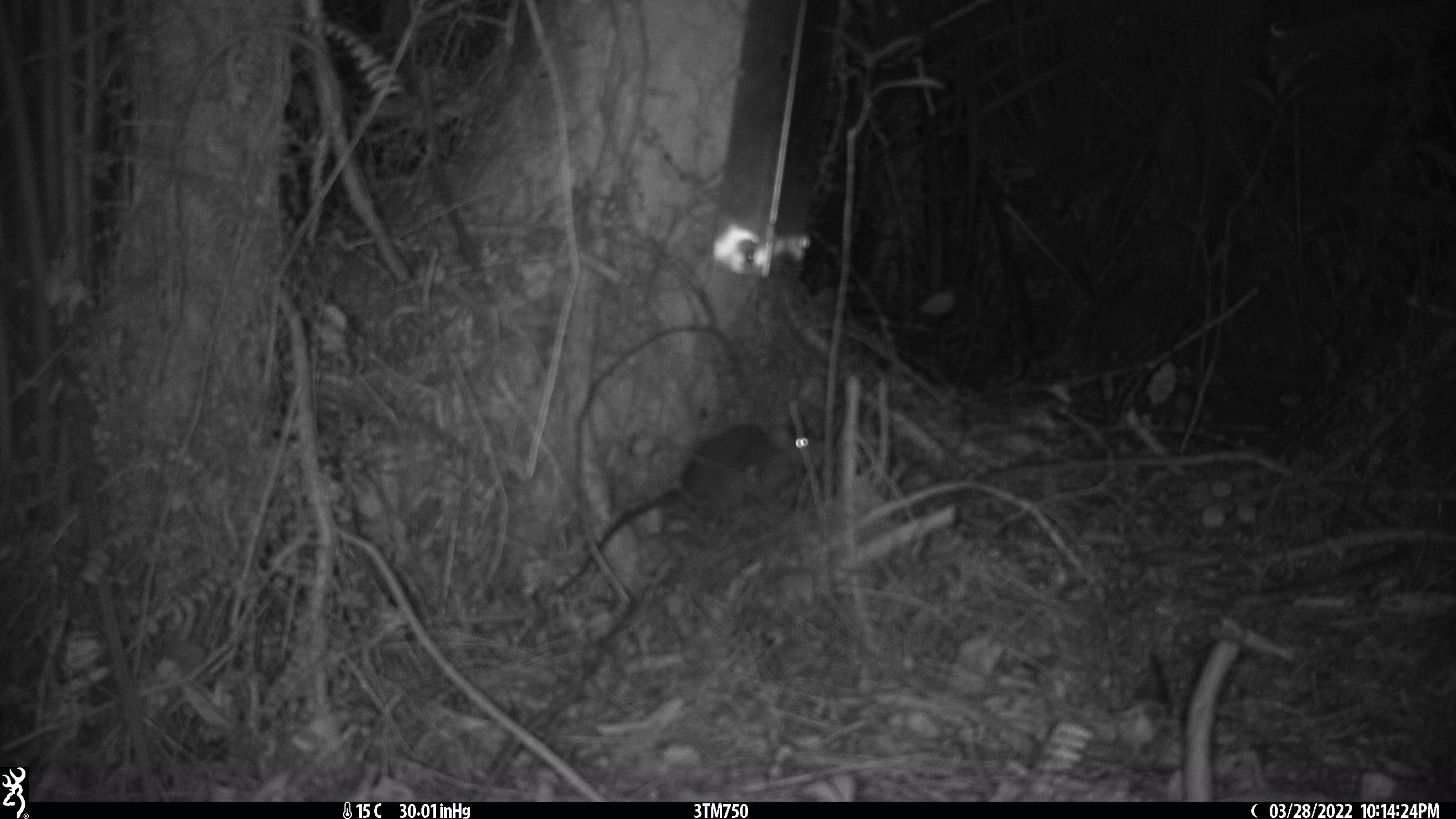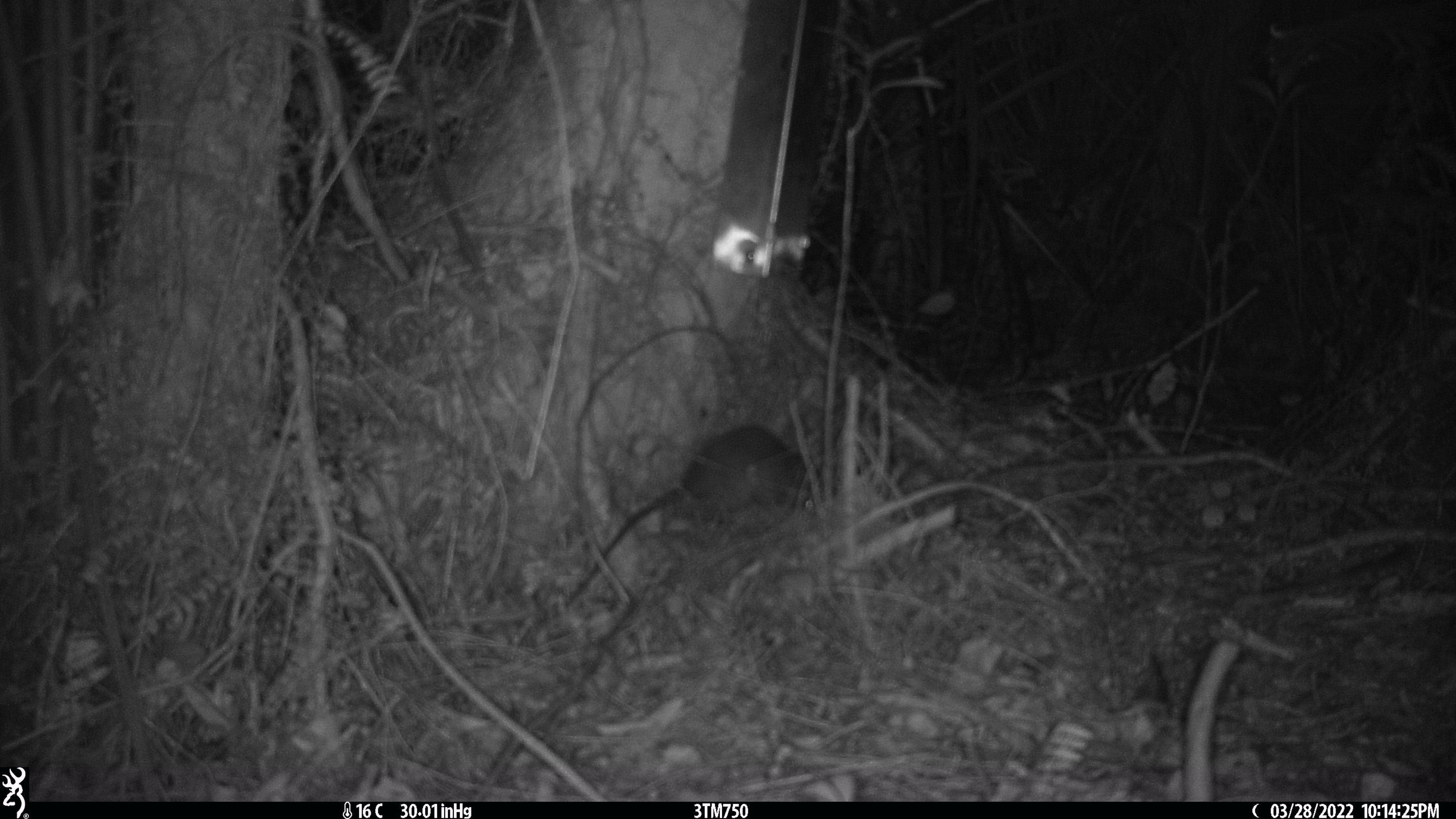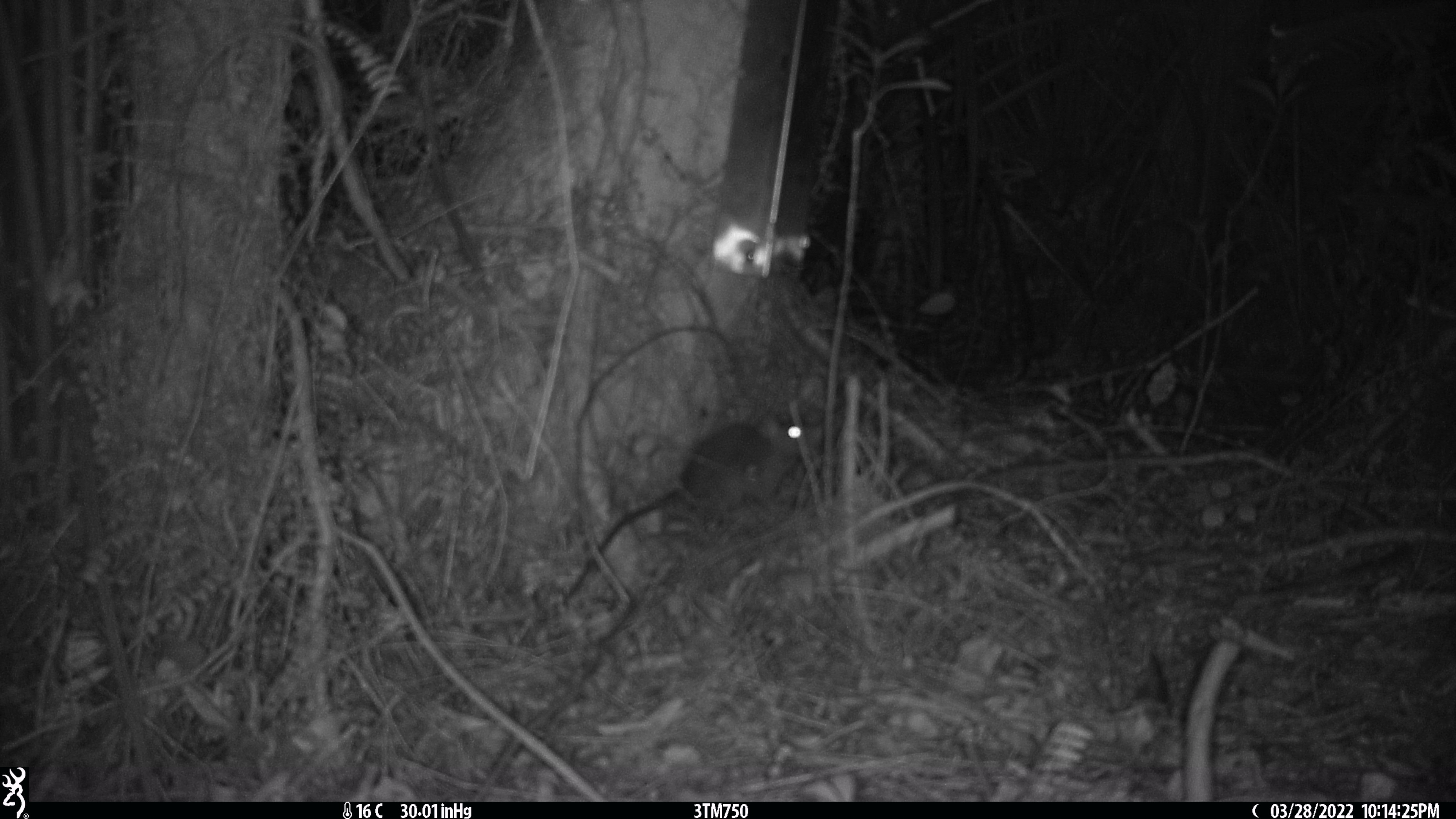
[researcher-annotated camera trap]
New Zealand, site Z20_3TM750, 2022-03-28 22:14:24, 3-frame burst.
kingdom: Animalia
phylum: Chordata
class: Mammalia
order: Rodentia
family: Muridae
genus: Rattus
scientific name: Rattus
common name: rat